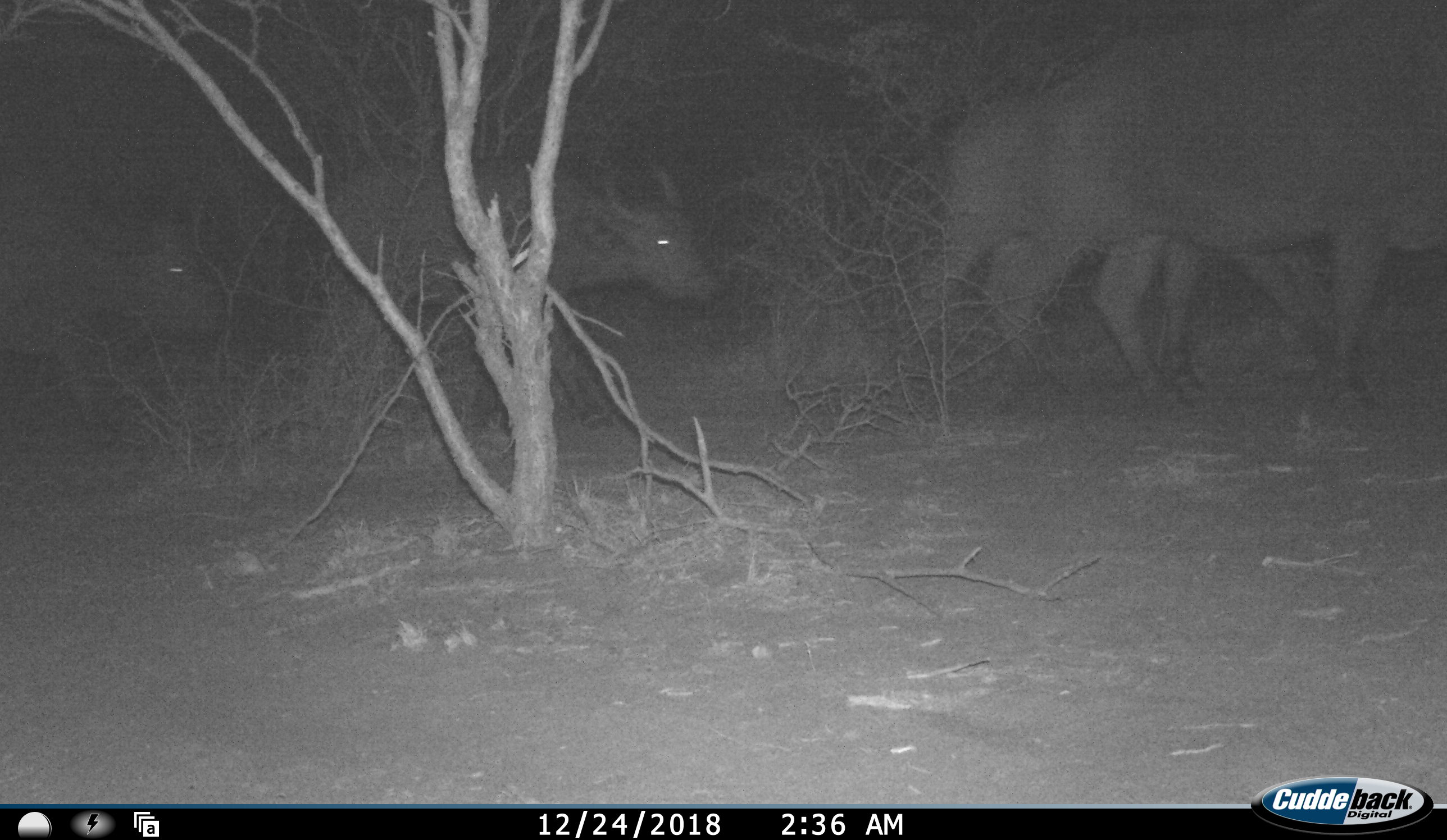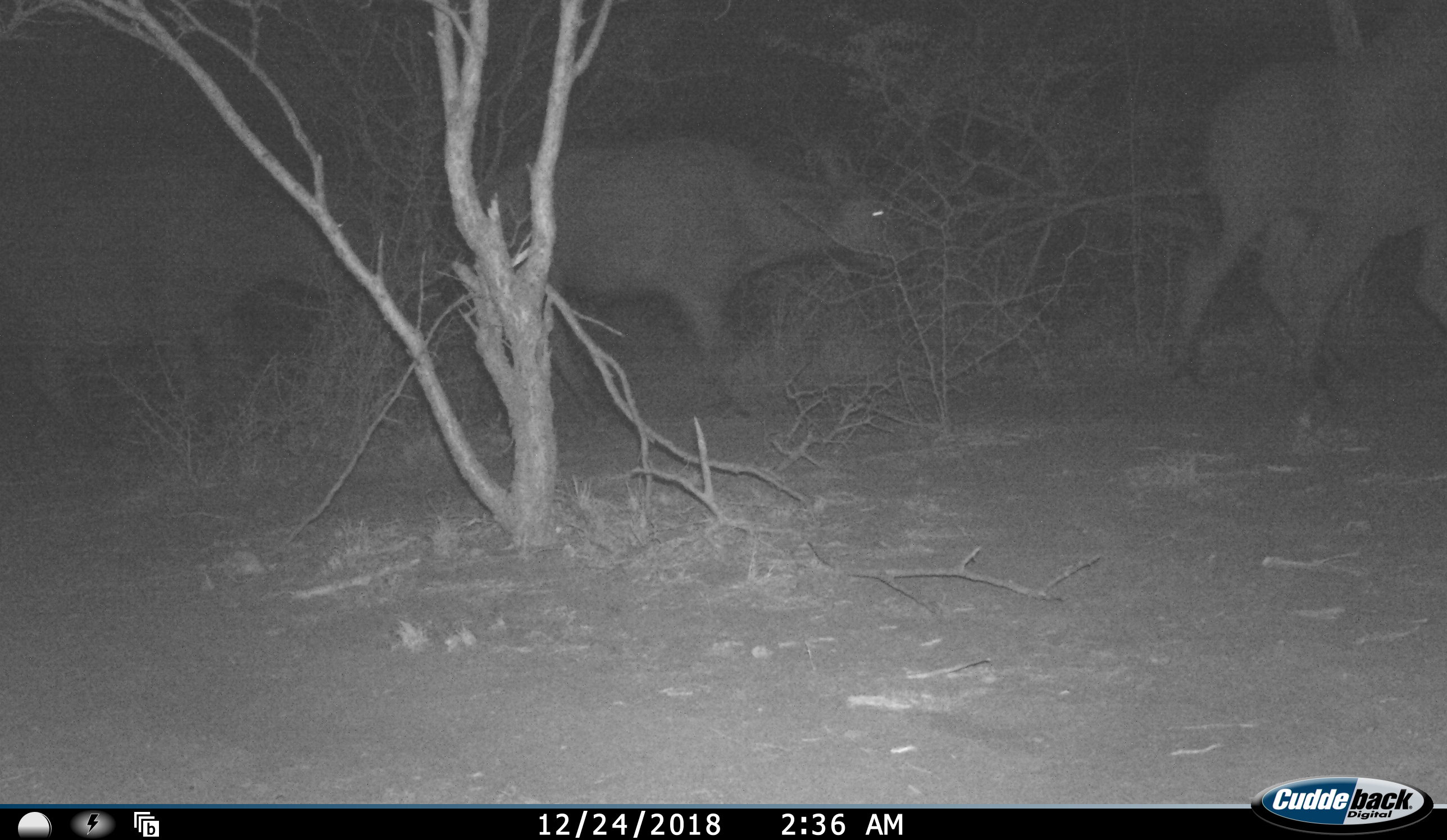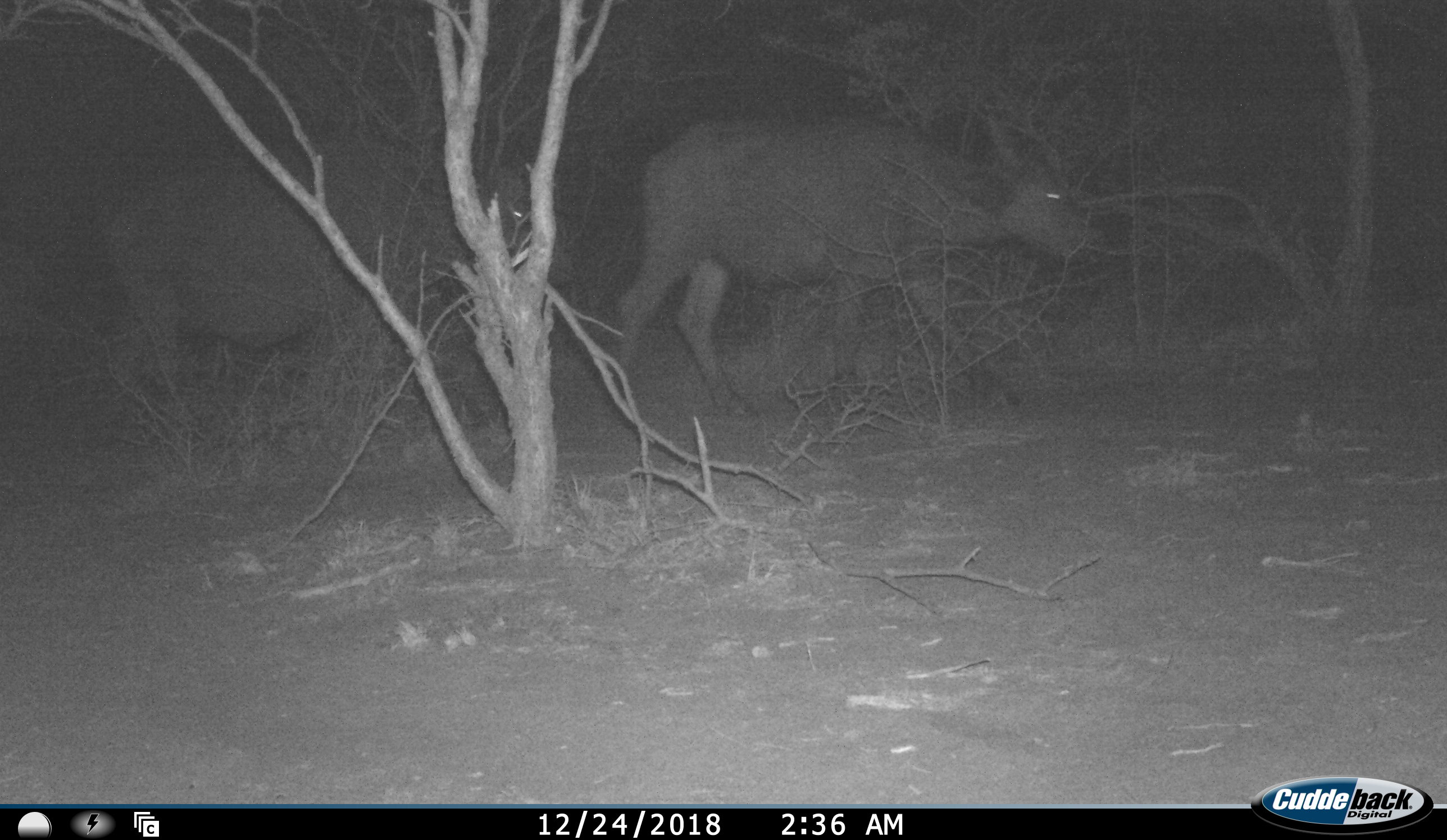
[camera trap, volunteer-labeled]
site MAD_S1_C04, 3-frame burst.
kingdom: Animalia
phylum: Chordata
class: Mammalia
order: Artiodactyla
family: Bovidae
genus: Syncerus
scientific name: Syncerus caffer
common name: african buffalo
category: buffalo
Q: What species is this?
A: Buffalo (african buffalo) (Syncerus caffer).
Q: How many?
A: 4.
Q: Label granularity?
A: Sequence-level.